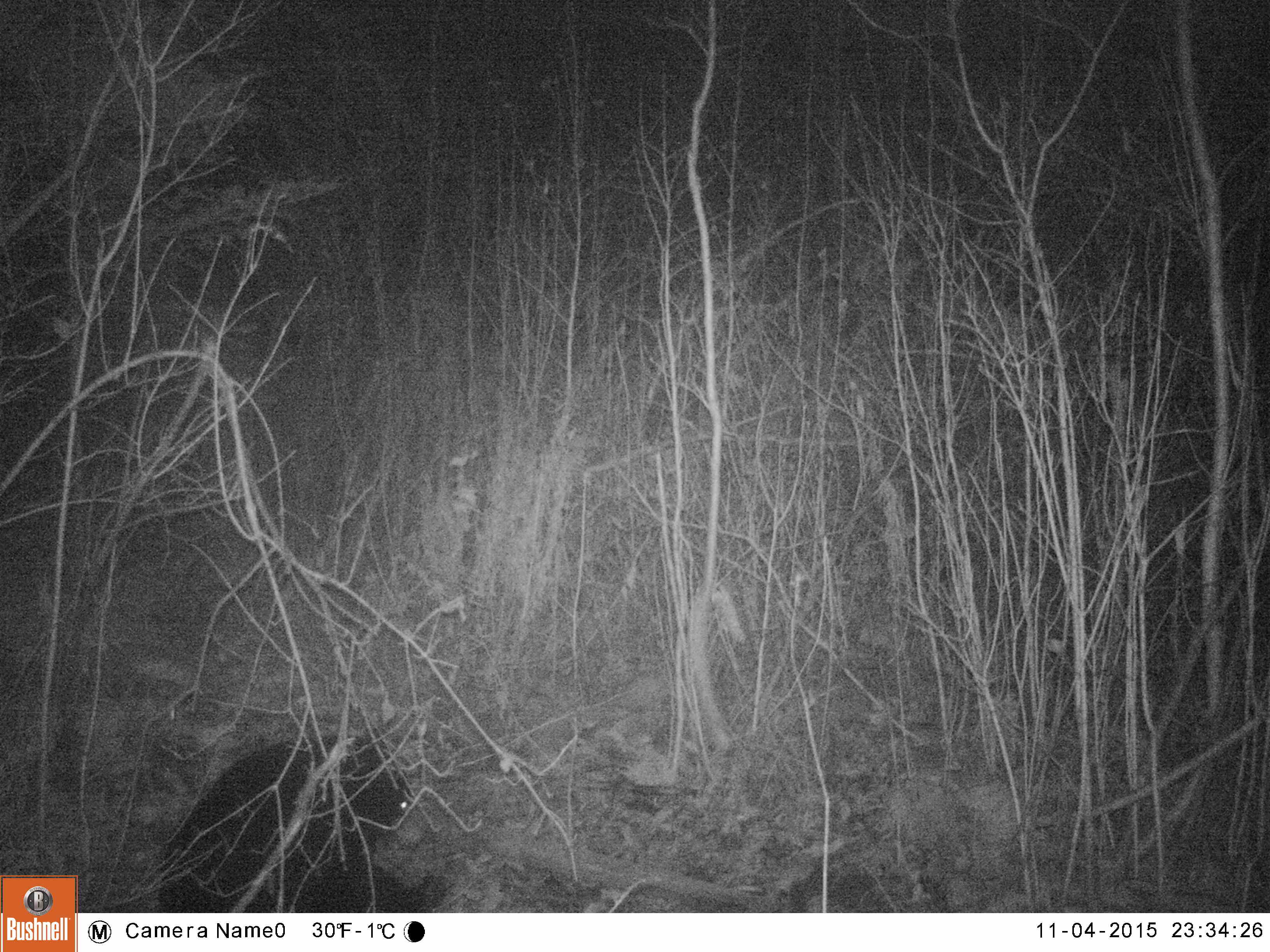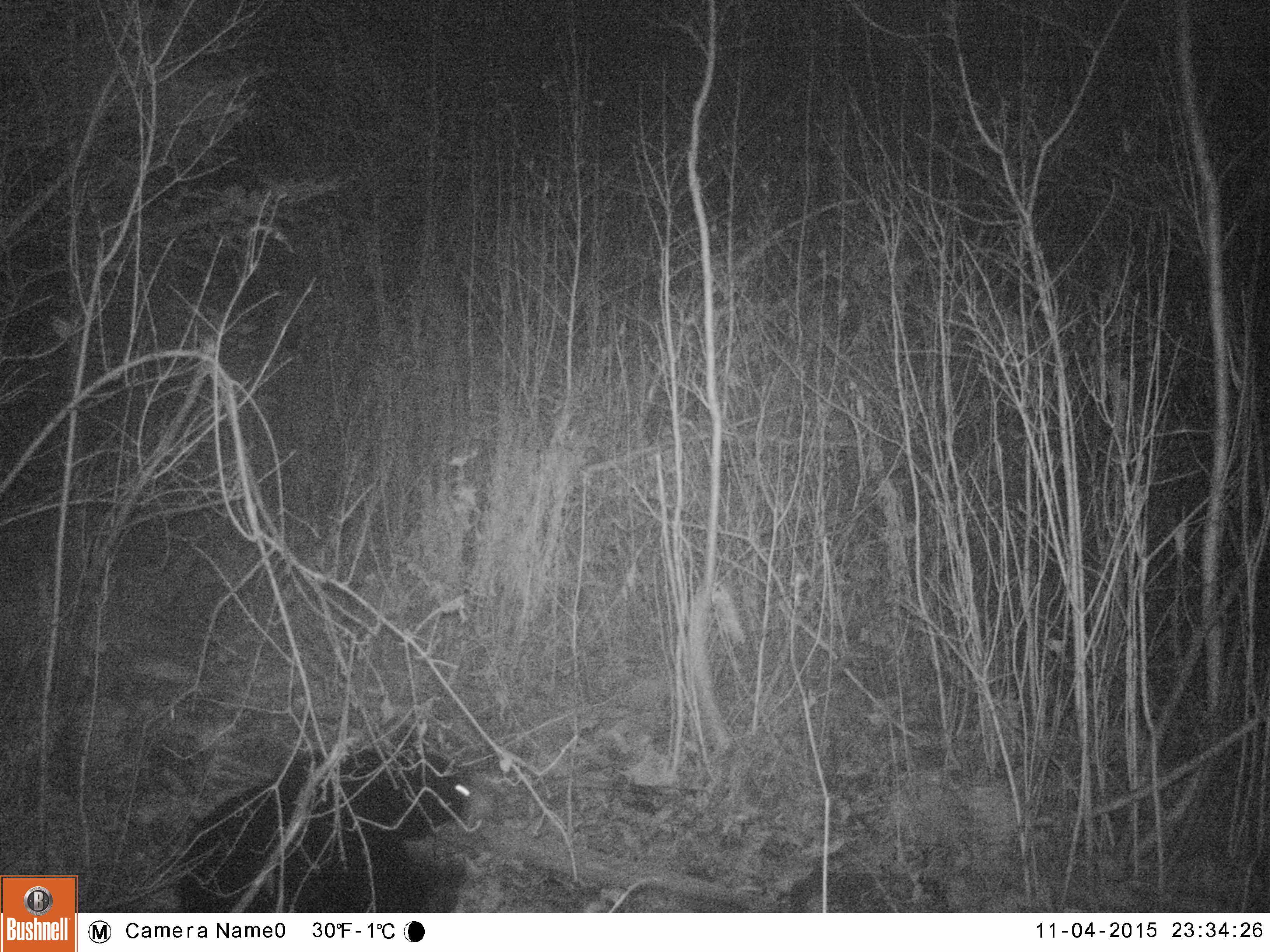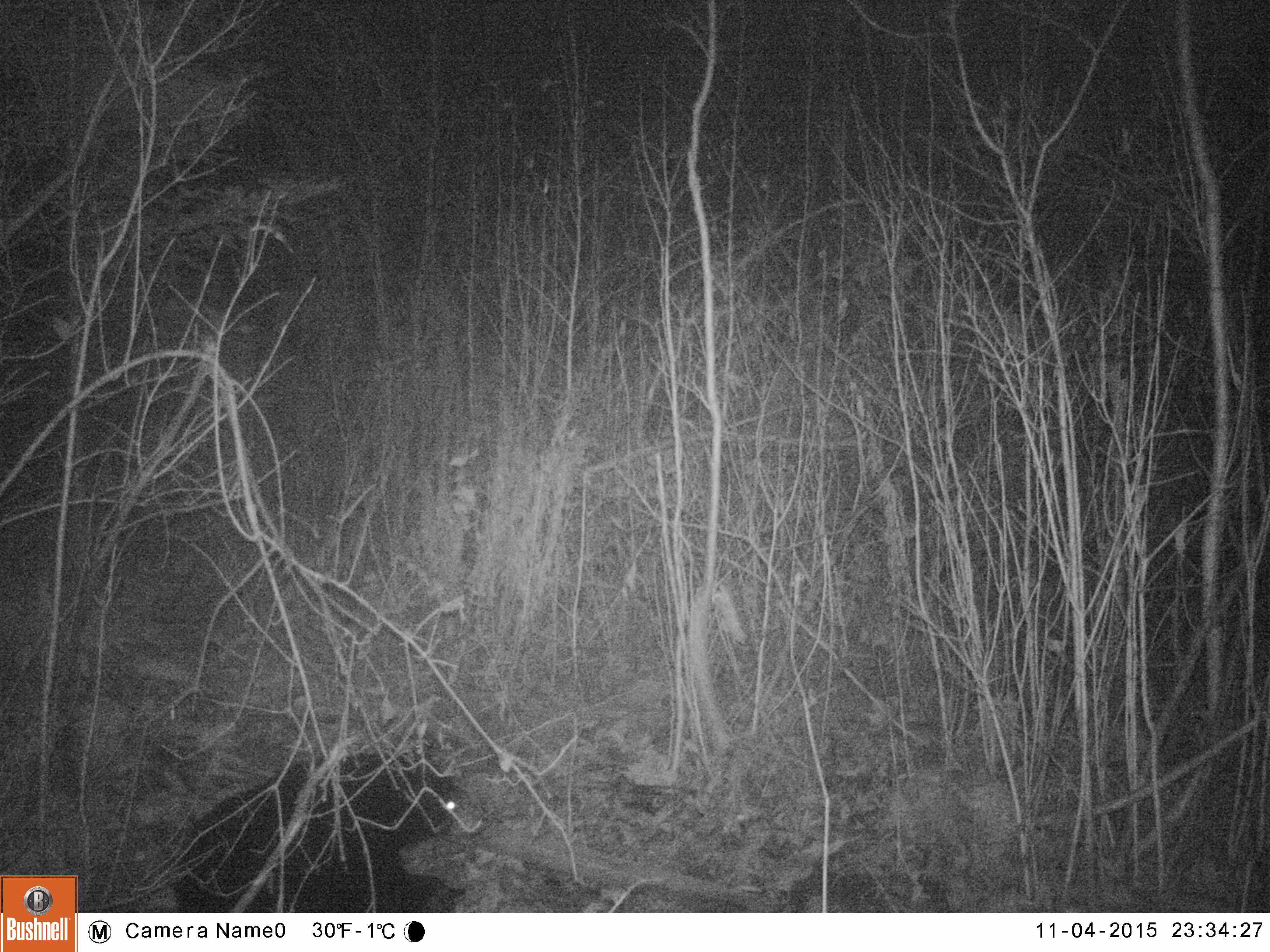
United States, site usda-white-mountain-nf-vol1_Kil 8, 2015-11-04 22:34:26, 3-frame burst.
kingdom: Animalia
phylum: Chordata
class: Mammalia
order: Carnivora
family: Ursidae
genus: Ursus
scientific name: Ursus americanus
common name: black bear